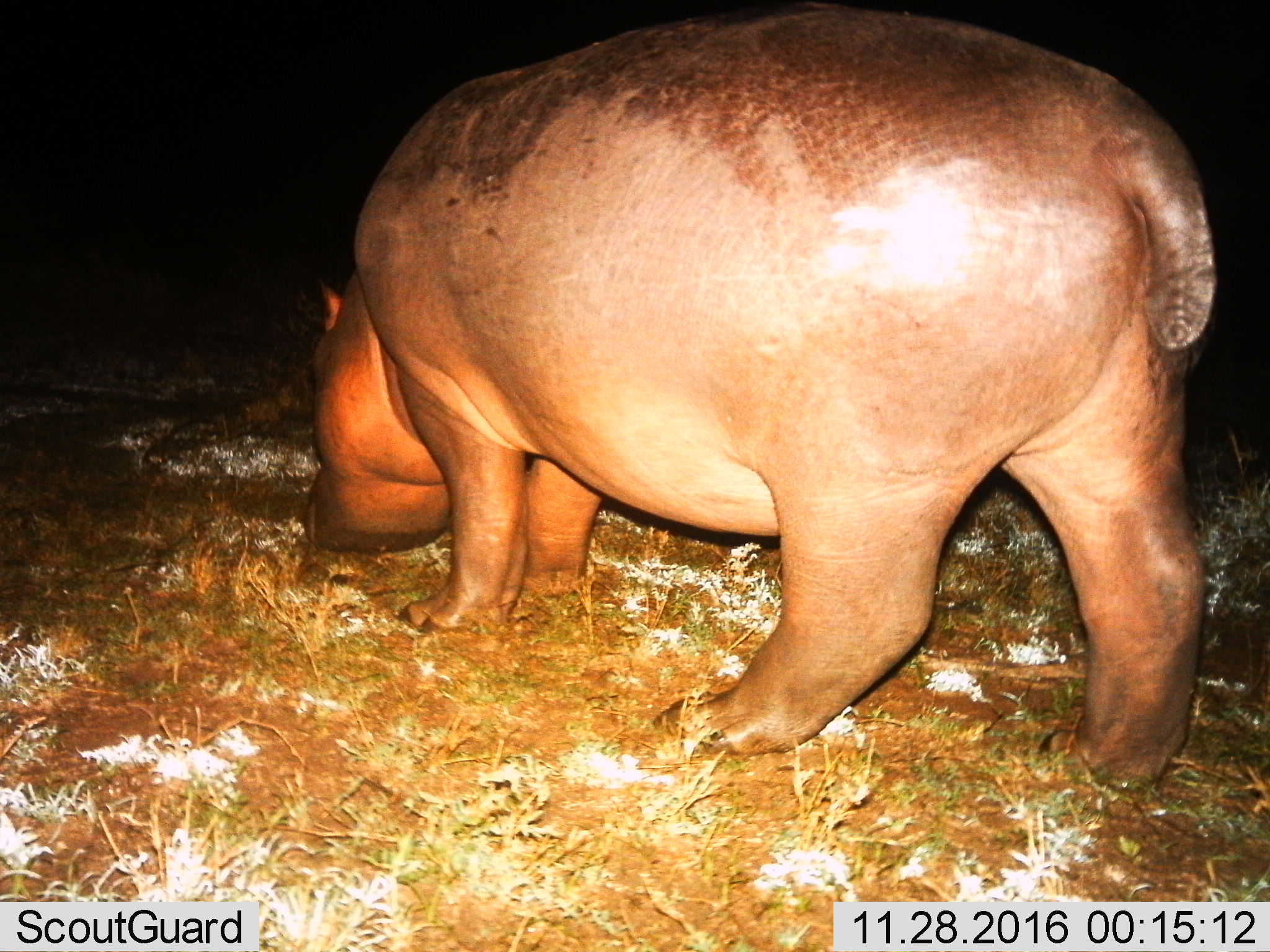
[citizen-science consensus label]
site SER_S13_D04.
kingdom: Animalia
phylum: Chordata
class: Mammalia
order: Artiodactyla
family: Hippopotamidae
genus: Hippopotamus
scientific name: Hippopotamus amphibius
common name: hippopotamus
Hippopotamus (Hippopotamus amphibius), count 1. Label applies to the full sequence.